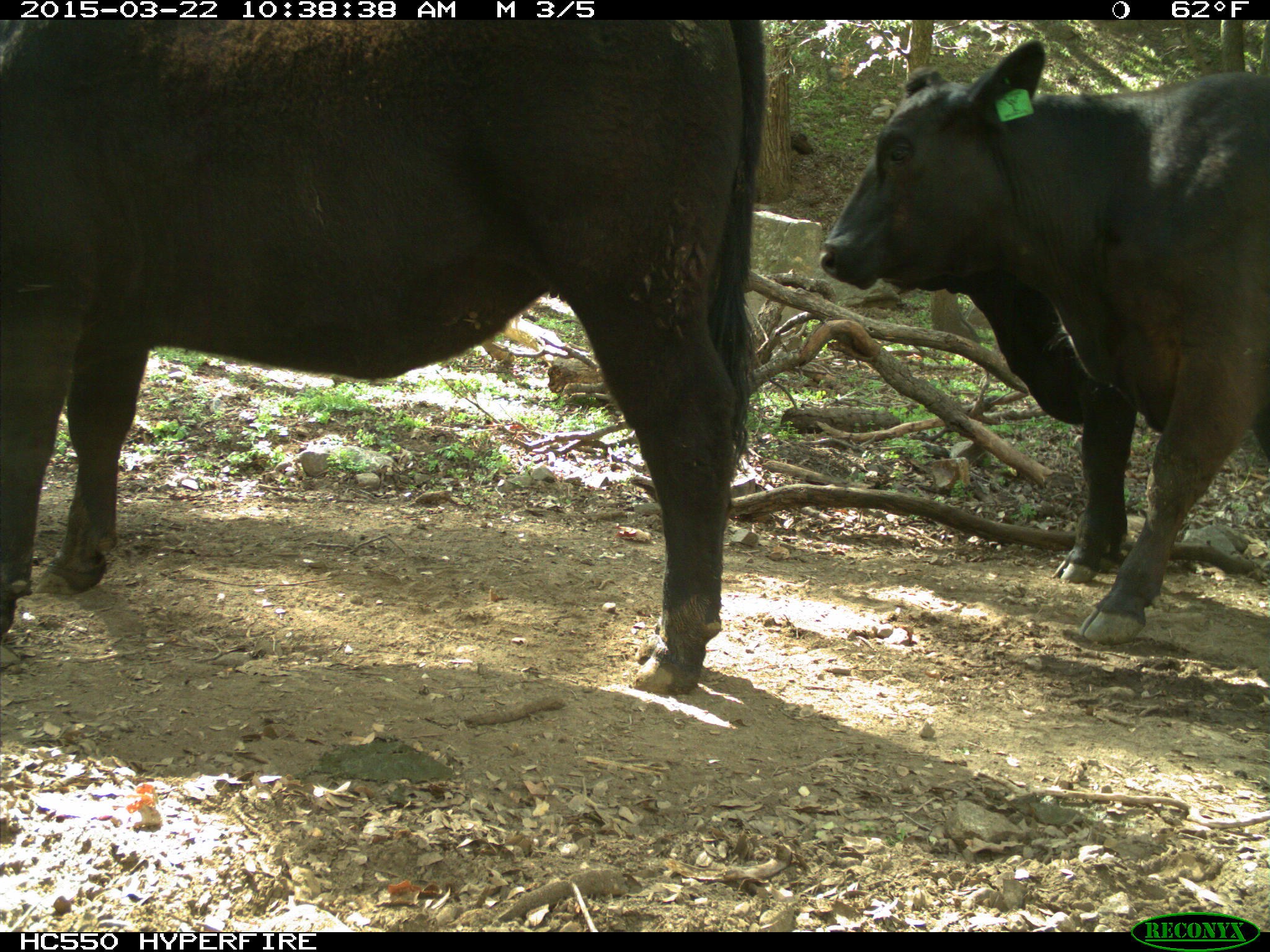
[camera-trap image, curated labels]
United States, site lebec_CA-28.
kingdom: Animalia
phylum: Chordata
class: Mammalia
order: Artiodactyla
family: Bovidae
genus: Bos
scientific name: Bos taurus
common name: domestic cow